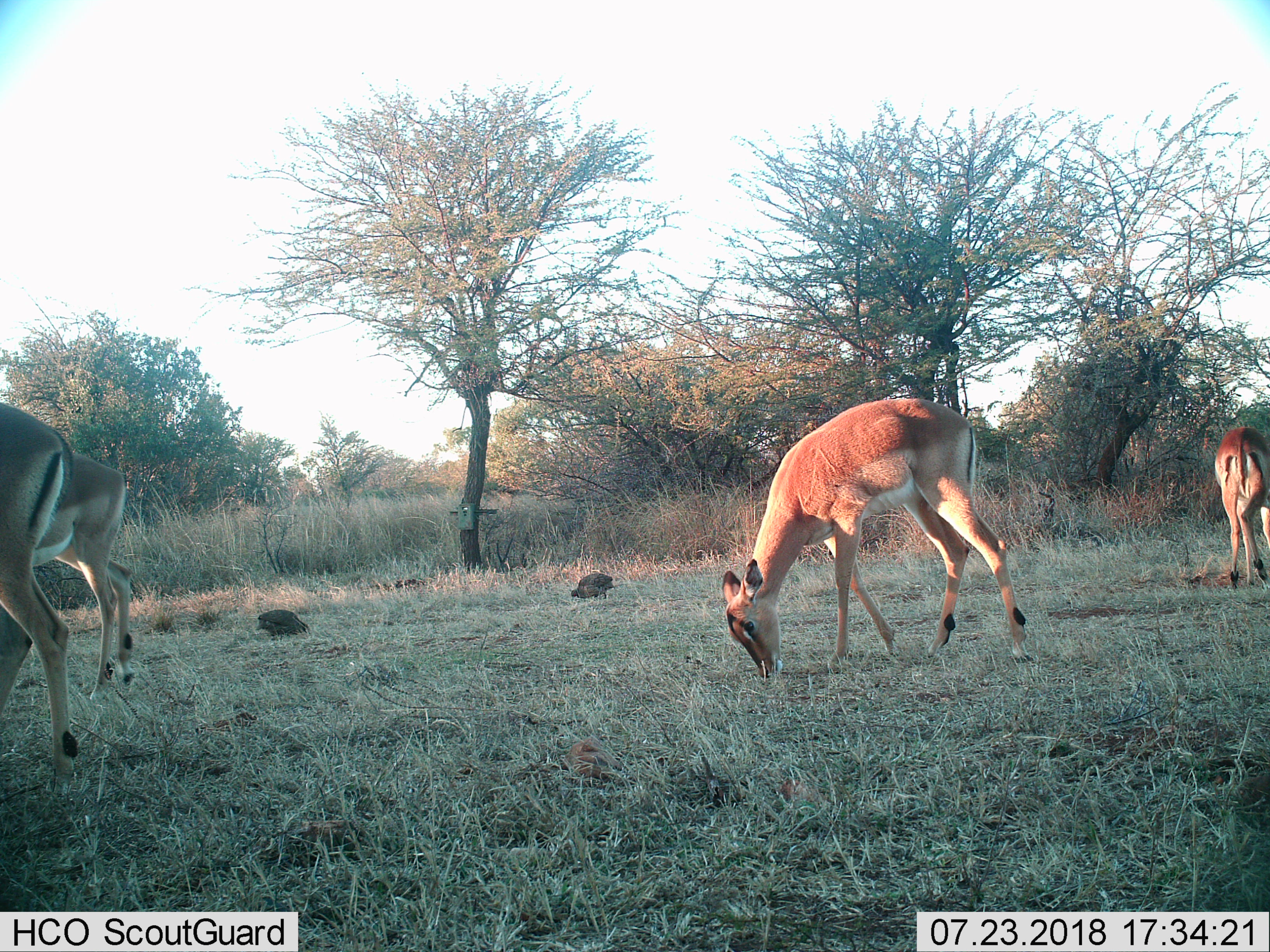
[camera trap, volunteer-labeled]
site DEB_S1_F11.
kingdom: Animalia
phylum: Chordata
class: Mammalia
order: Artiodactyla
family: Bovidae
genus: Aepyceros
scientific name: Aepyceros melampus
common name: impala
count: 4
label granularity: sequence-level